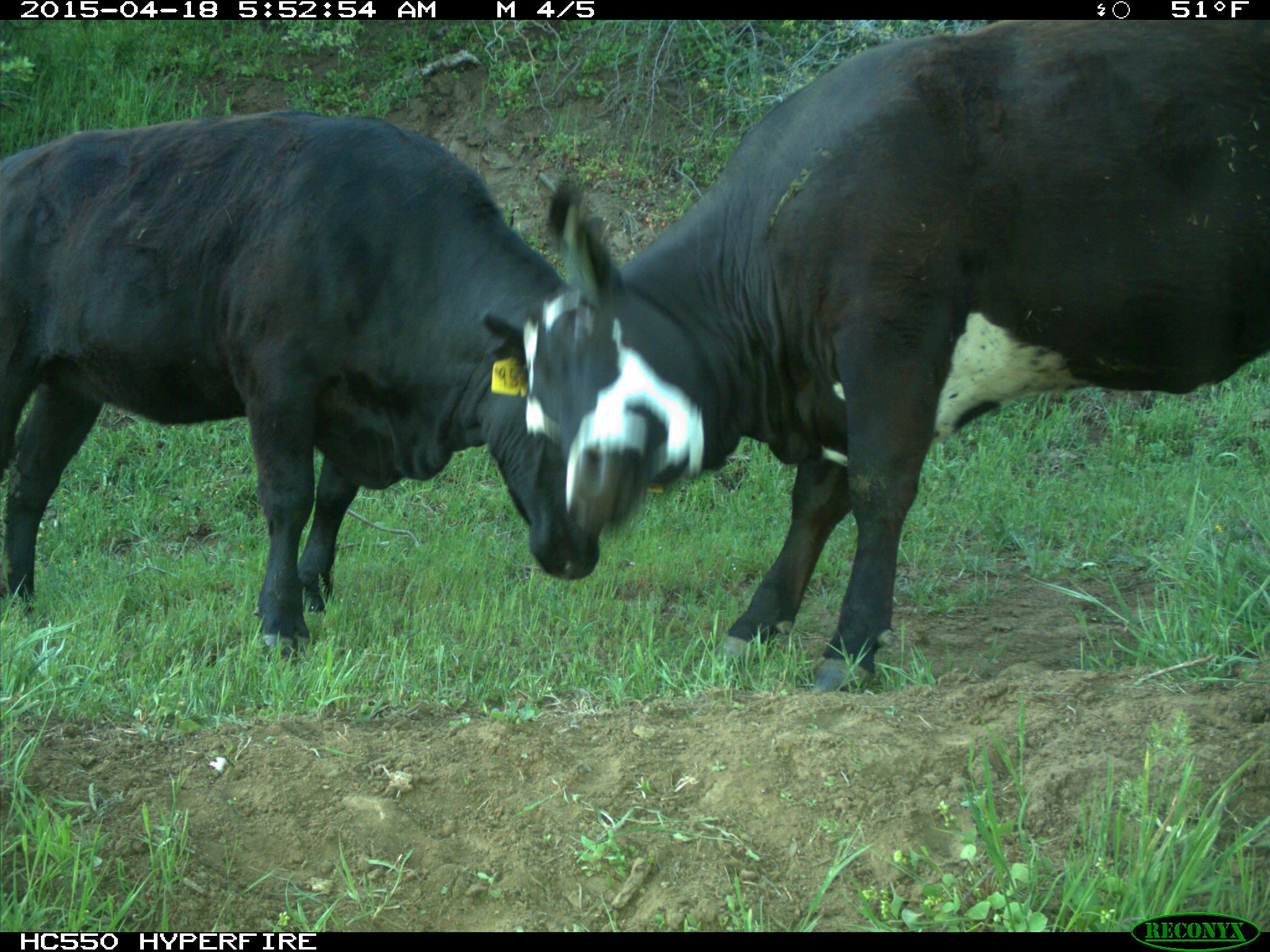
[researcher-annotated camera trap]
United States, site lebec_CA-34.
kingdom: Animalia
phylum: Chordata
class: Mammalia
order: Artiodactyla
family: Bovidae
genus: Bos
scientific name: Bos taurus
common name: domestic cow